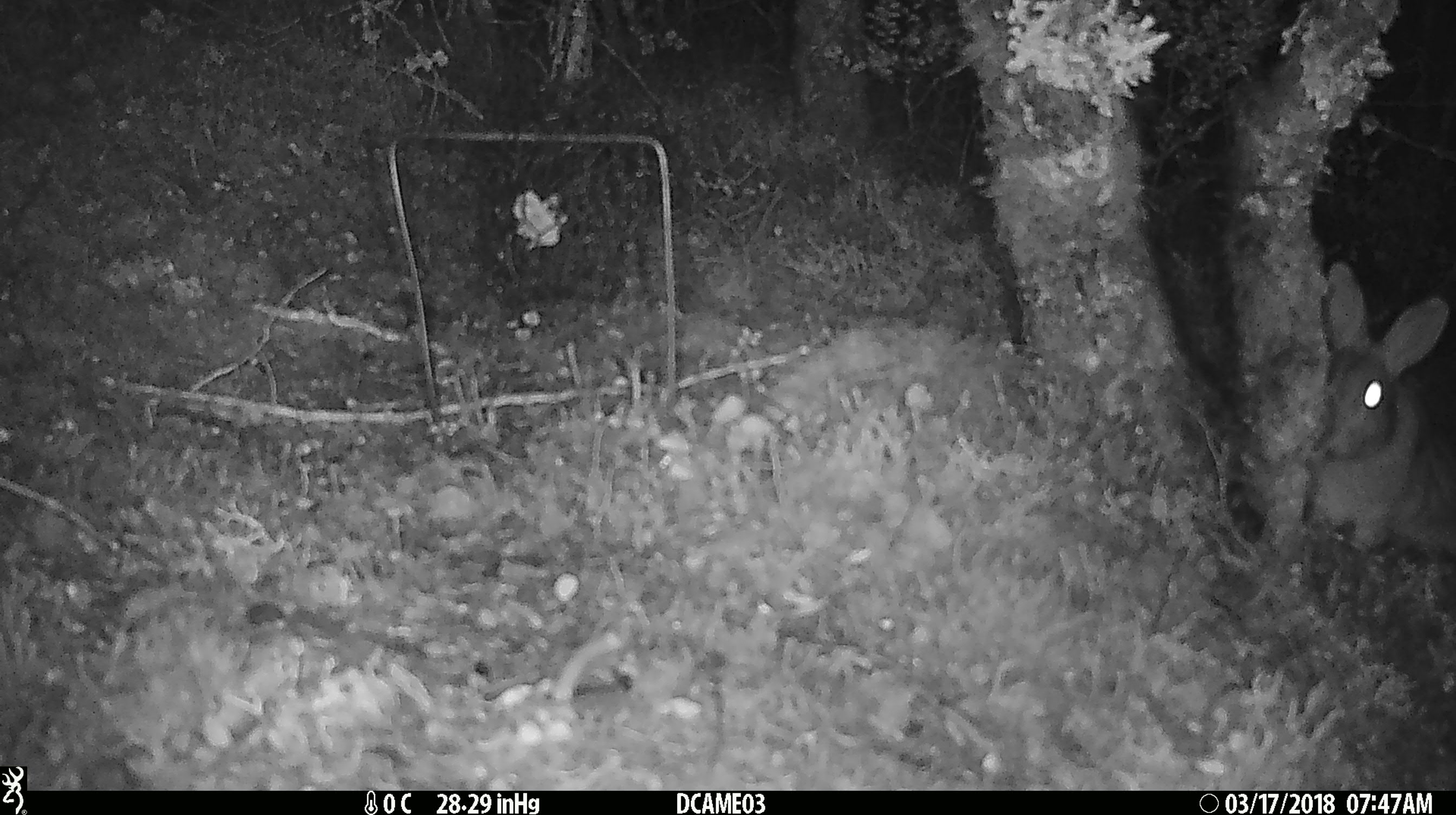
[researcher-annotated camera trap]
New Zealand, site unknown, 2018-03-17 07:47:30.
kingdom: Animalia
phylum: Chordata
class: Mammalia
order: Lagomorpha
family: Leporidae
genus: Oryctolagus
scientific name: Oryctolagus cuniculus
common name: european rabbit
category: rabbit